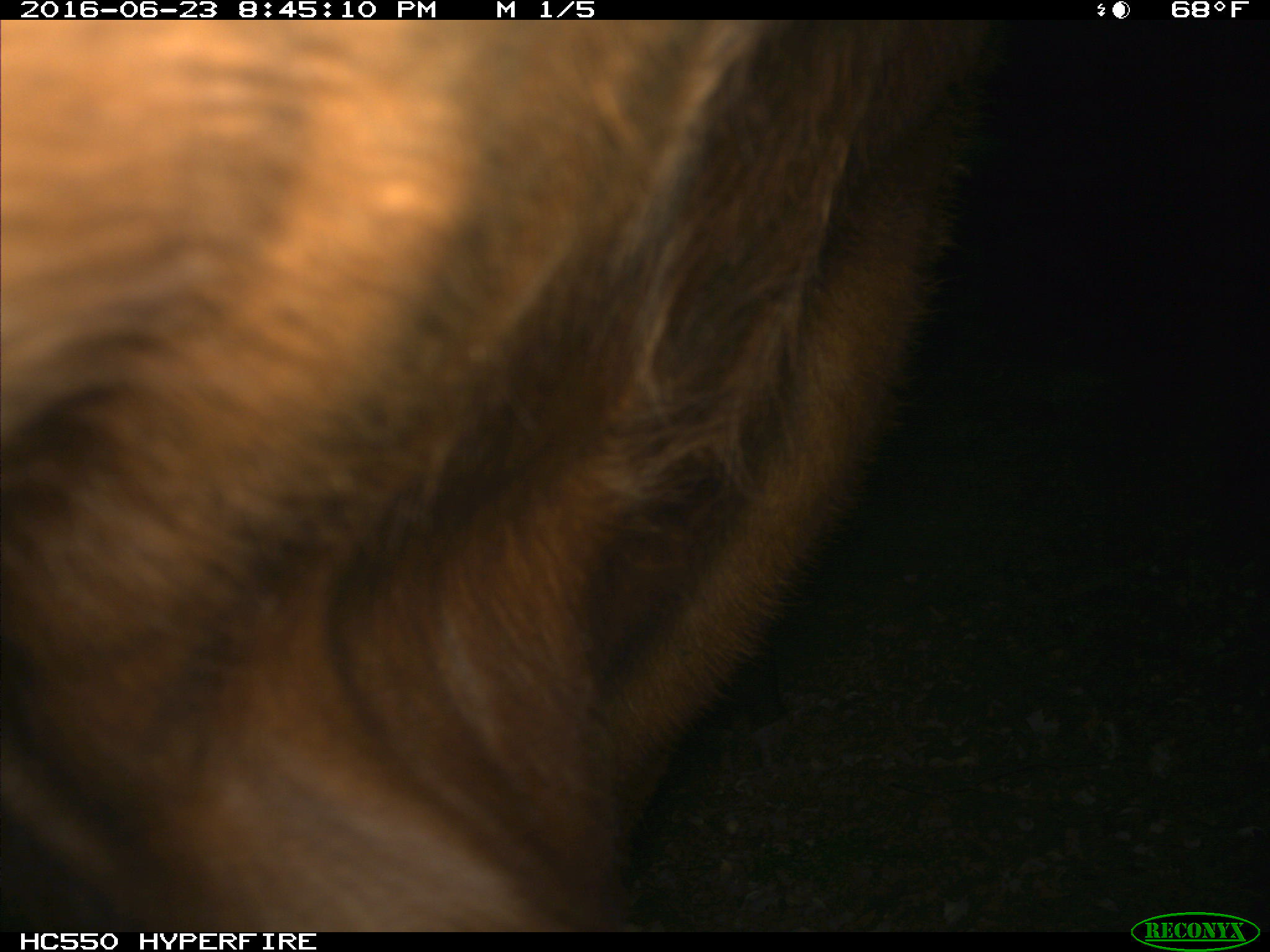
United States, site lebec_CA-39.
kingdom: Animalia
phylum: Chordata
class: Mammalia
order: Artiodactyla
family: Bovidae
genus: Bos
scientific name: Bos taurus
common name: domestic cow